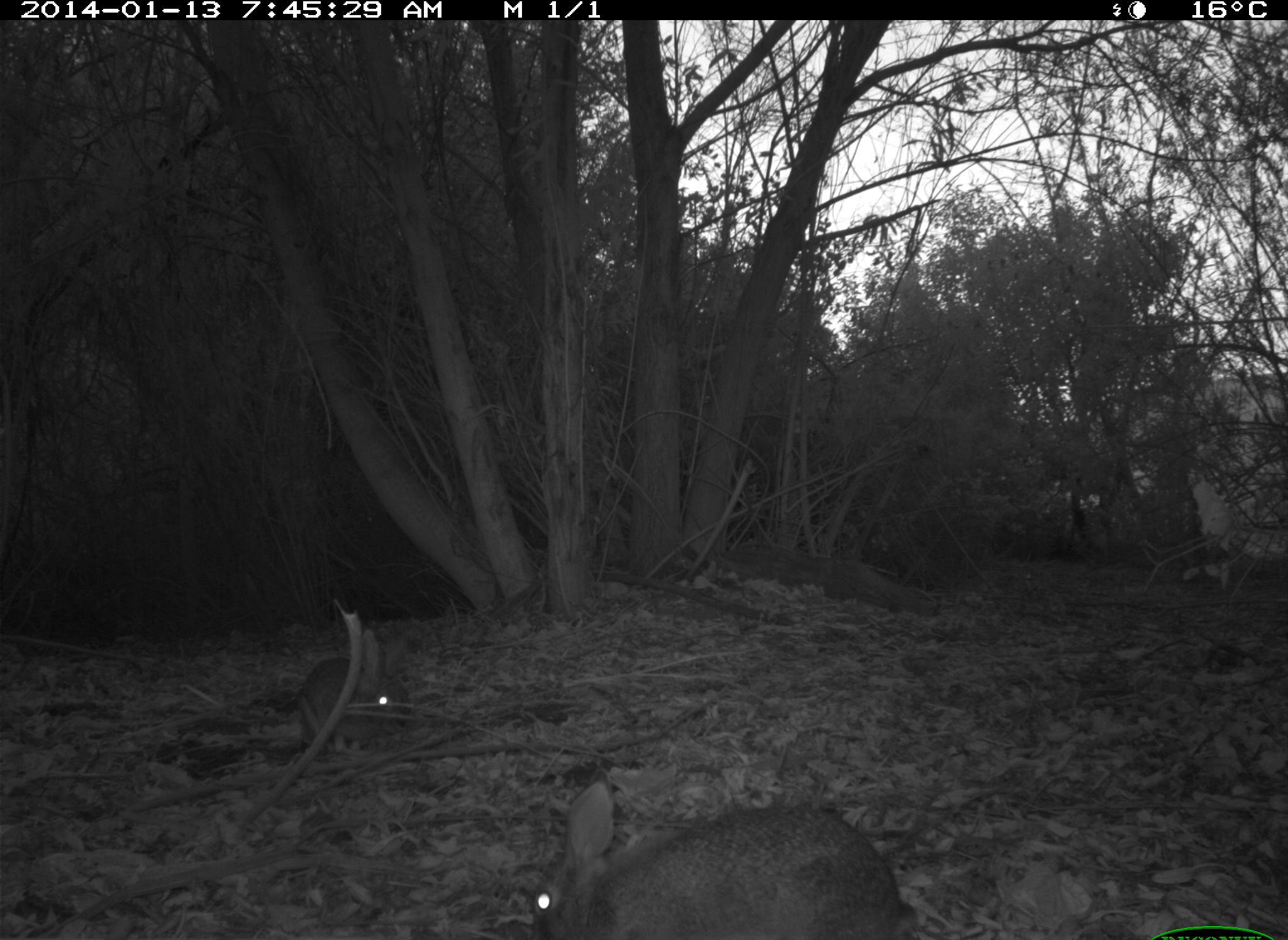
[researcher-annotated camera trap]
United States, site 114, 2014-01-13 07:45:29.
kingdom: Animalia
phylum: Chordata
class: Mammalia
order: Lagomorpha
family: Leporidae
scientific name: Leporidae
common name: rabbits and hares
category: rabbit